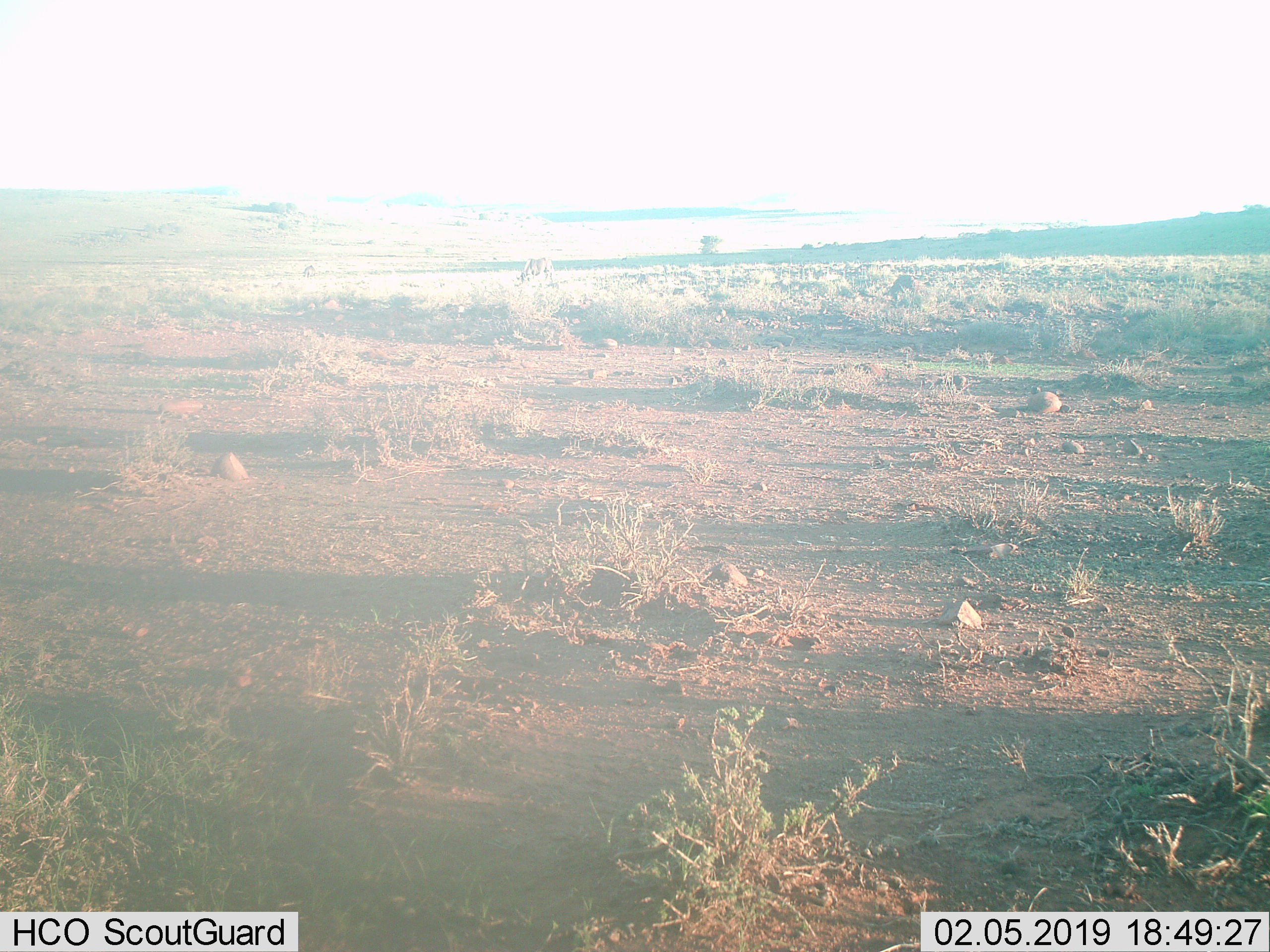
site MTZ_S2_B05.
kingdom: Animalia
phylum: Chordata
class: Mammalia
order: Artiodactyla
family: Bovidae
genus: Connochaetes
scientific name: Connochaetes gnou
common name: black wildebeest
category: wildebeestblack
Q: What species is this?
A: Wildebeestblack (black wildebeest) (Connochaetes gnou).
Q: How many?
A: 2.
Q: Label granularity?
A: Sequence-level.